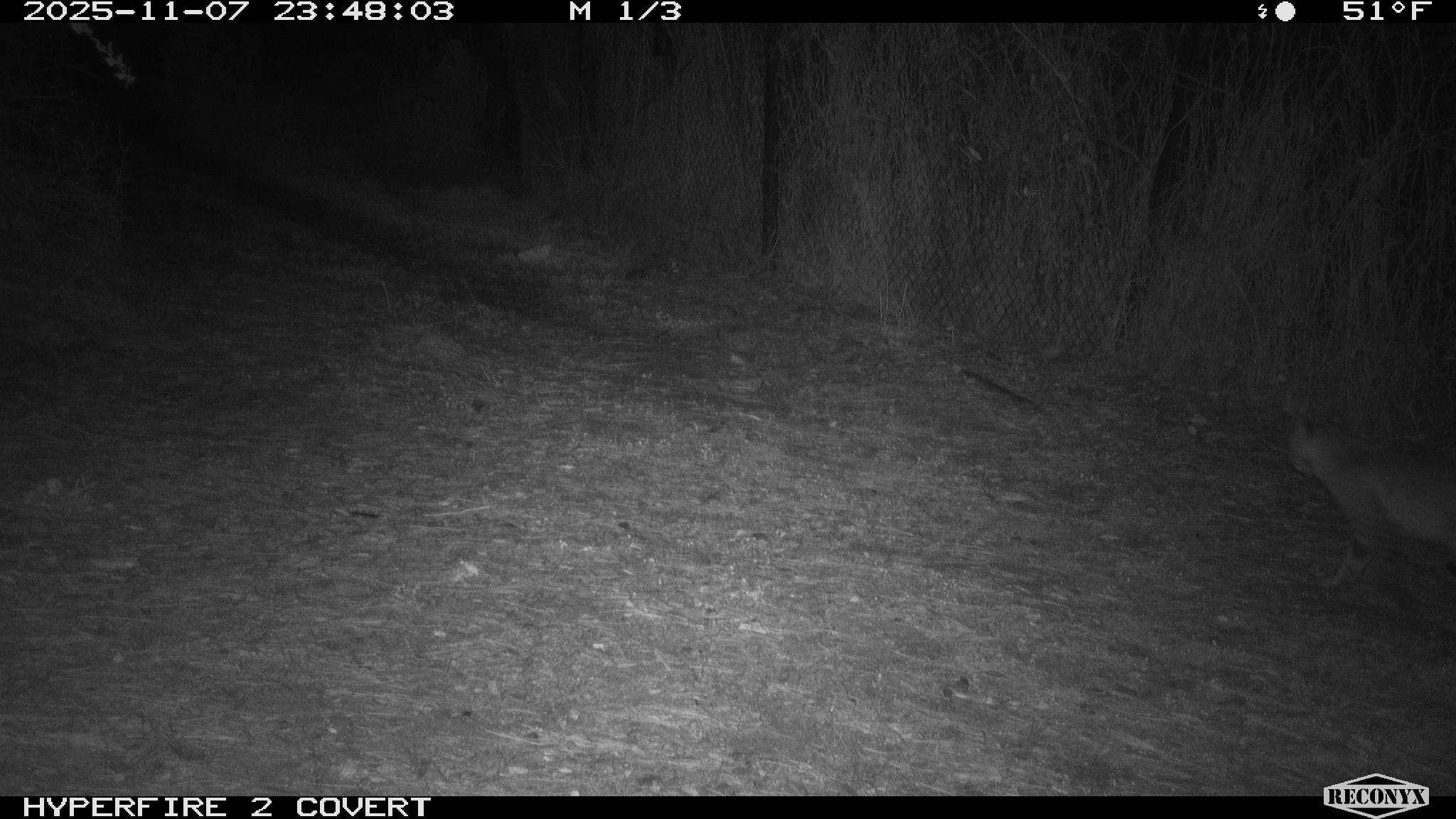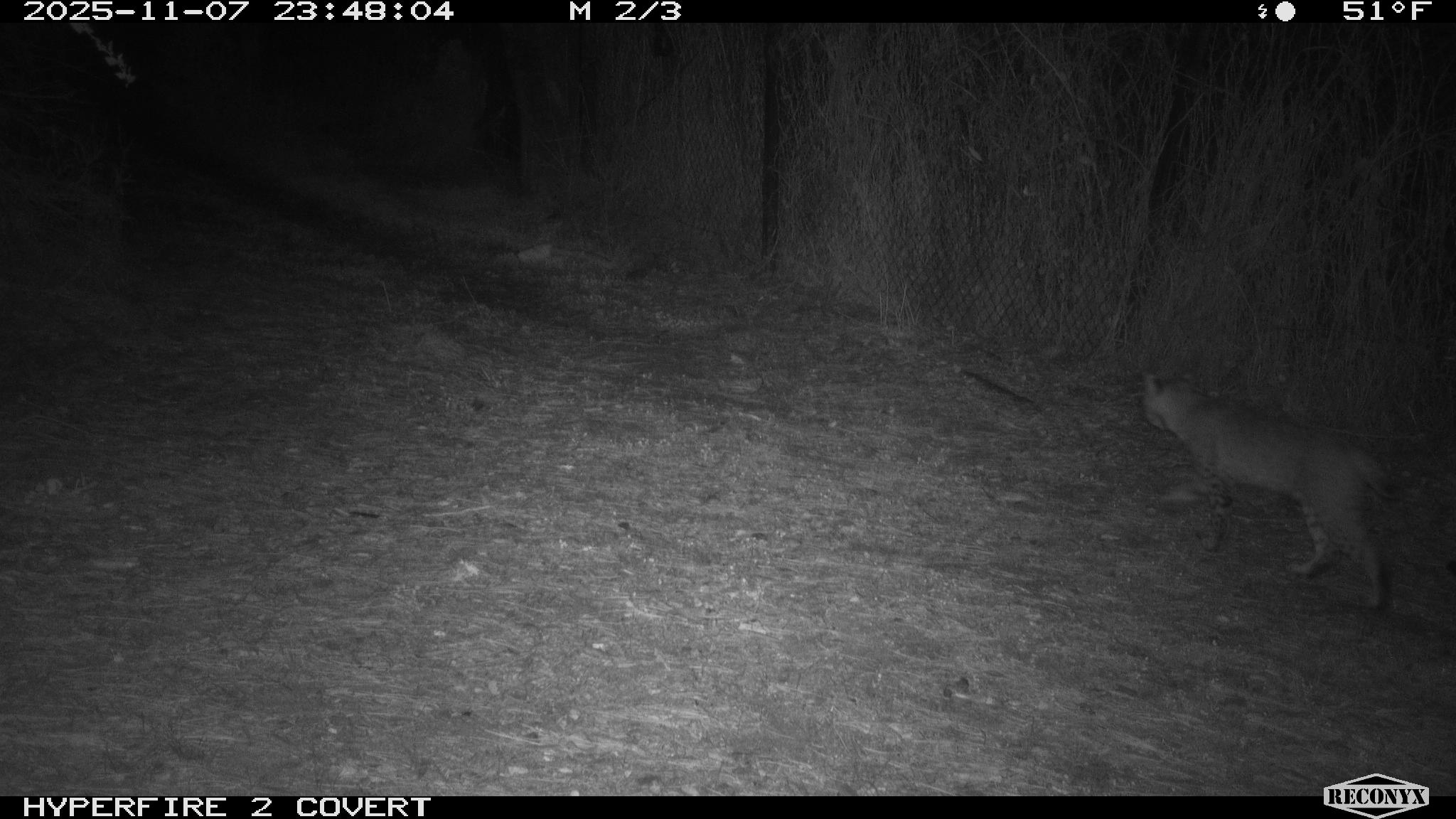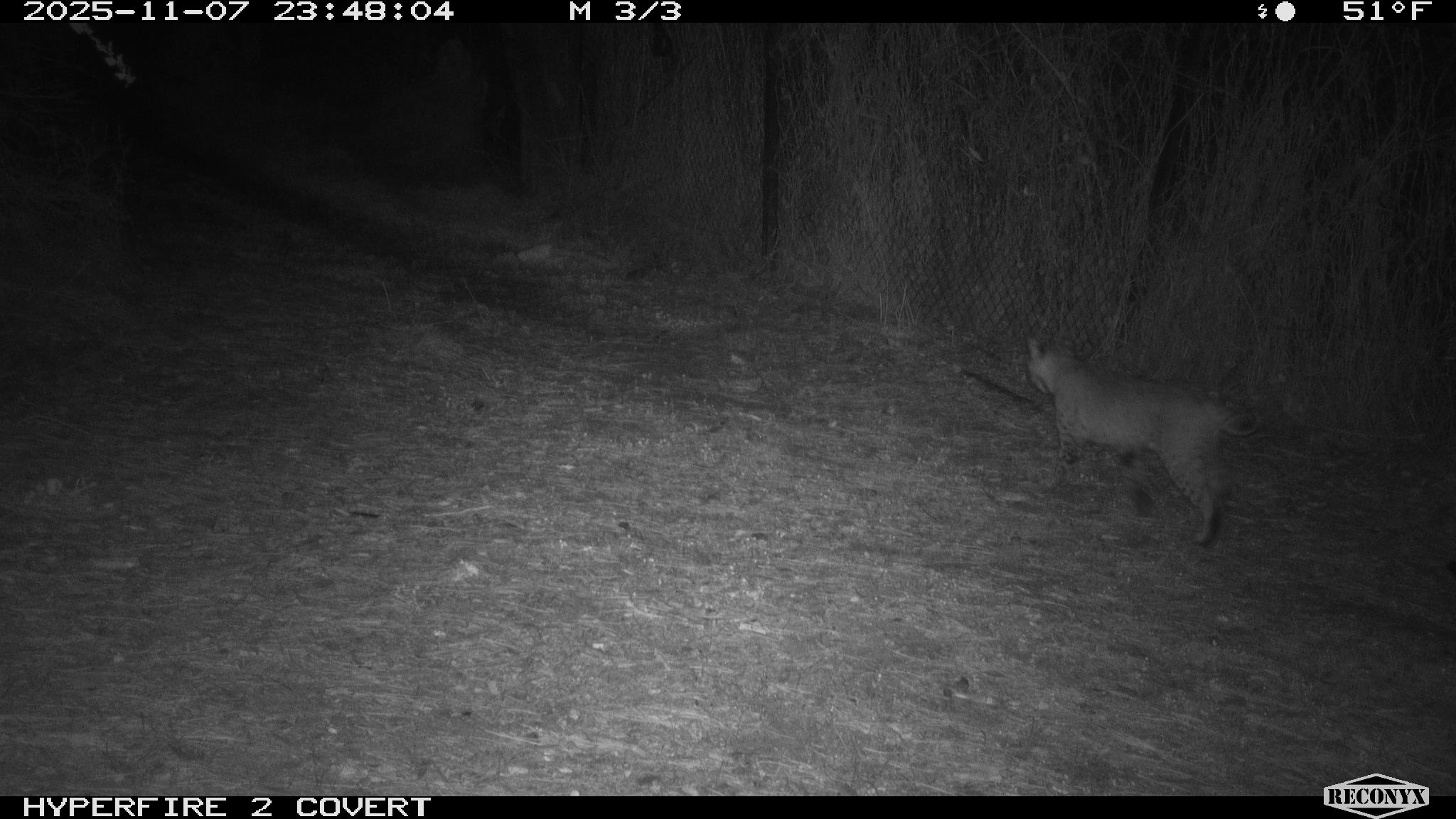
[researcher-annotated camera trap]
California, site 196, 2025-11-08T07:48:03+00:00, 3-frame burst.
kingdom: Animalia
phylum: Chordata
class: Mammalia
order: Carnivora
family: Felidae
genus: Lynx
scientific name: Lynx rufus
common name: bobcat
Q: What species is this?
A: Bobcat (Lynx rufus).